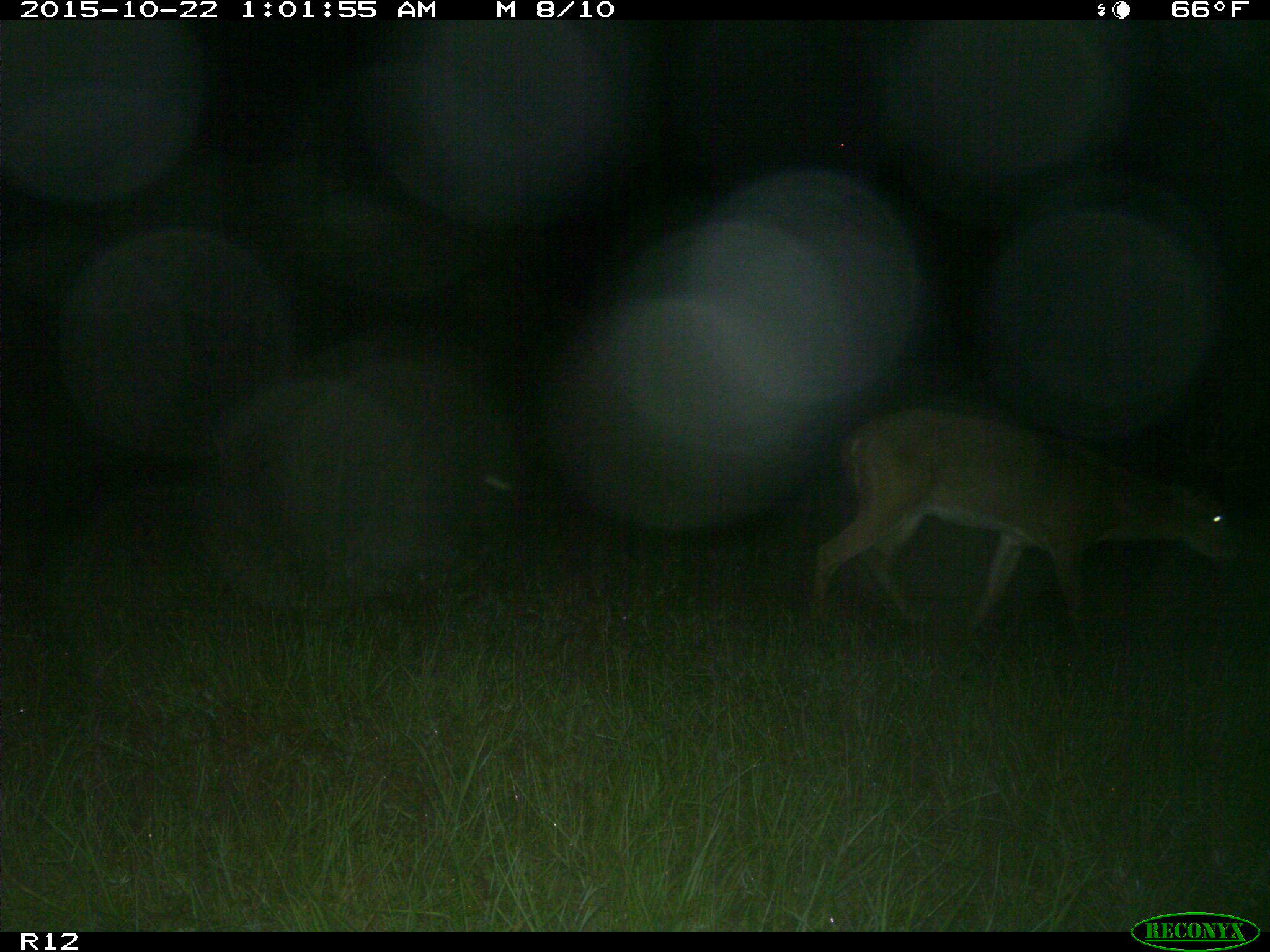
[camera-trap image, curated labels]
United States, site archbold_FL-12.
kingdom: Animalia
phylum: Chordata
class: Mammalia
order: Artiodactyla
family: Cervidae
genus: Odocoileus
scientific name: Odocoileus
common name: deer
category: unidentified deer